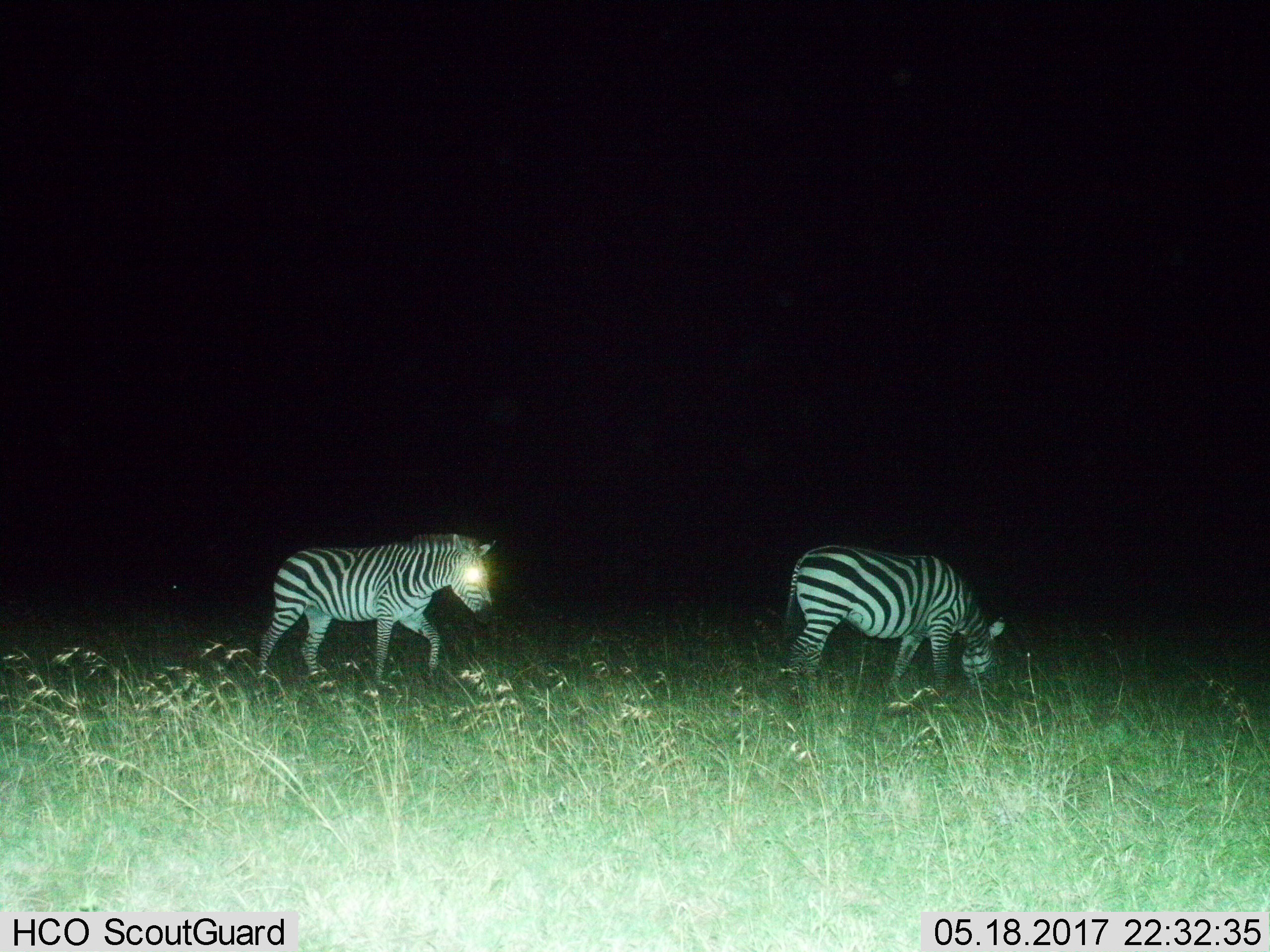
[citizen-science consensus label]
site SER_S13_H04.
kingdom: Animalia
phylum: Chordata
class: Mammalia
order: Perissodactyla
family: Equidae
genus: Equus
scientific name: Equus quagga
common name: plains zebra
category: zebraplains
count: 2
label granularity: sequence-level